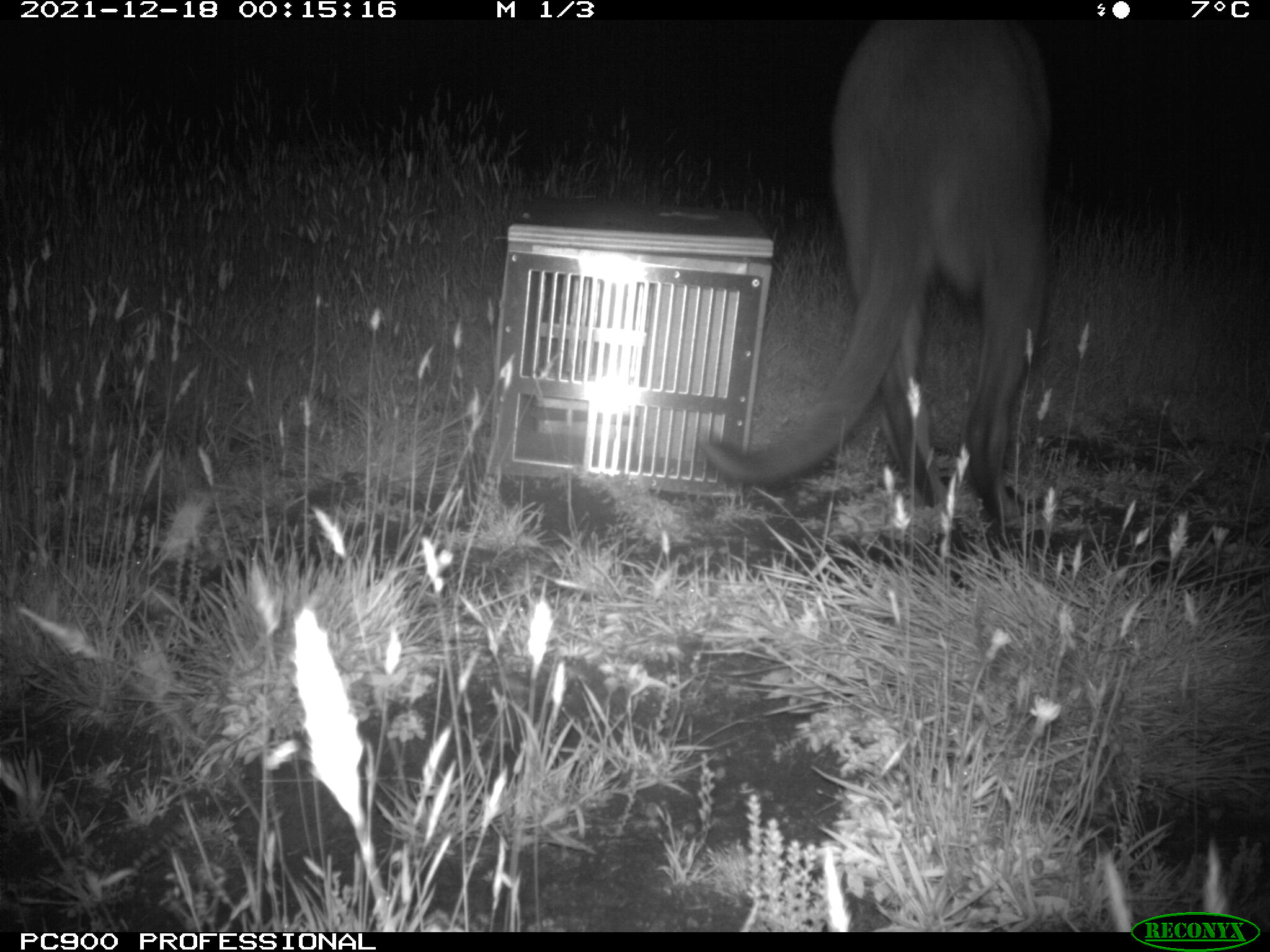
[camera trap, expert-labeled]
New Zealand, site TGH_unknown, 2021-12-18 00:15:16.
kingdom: Animalia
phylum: Chordata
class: Mammalia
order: Diprotodontia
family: Macropodidae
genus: Notamacropus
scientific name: Notamacropus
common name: wallaby